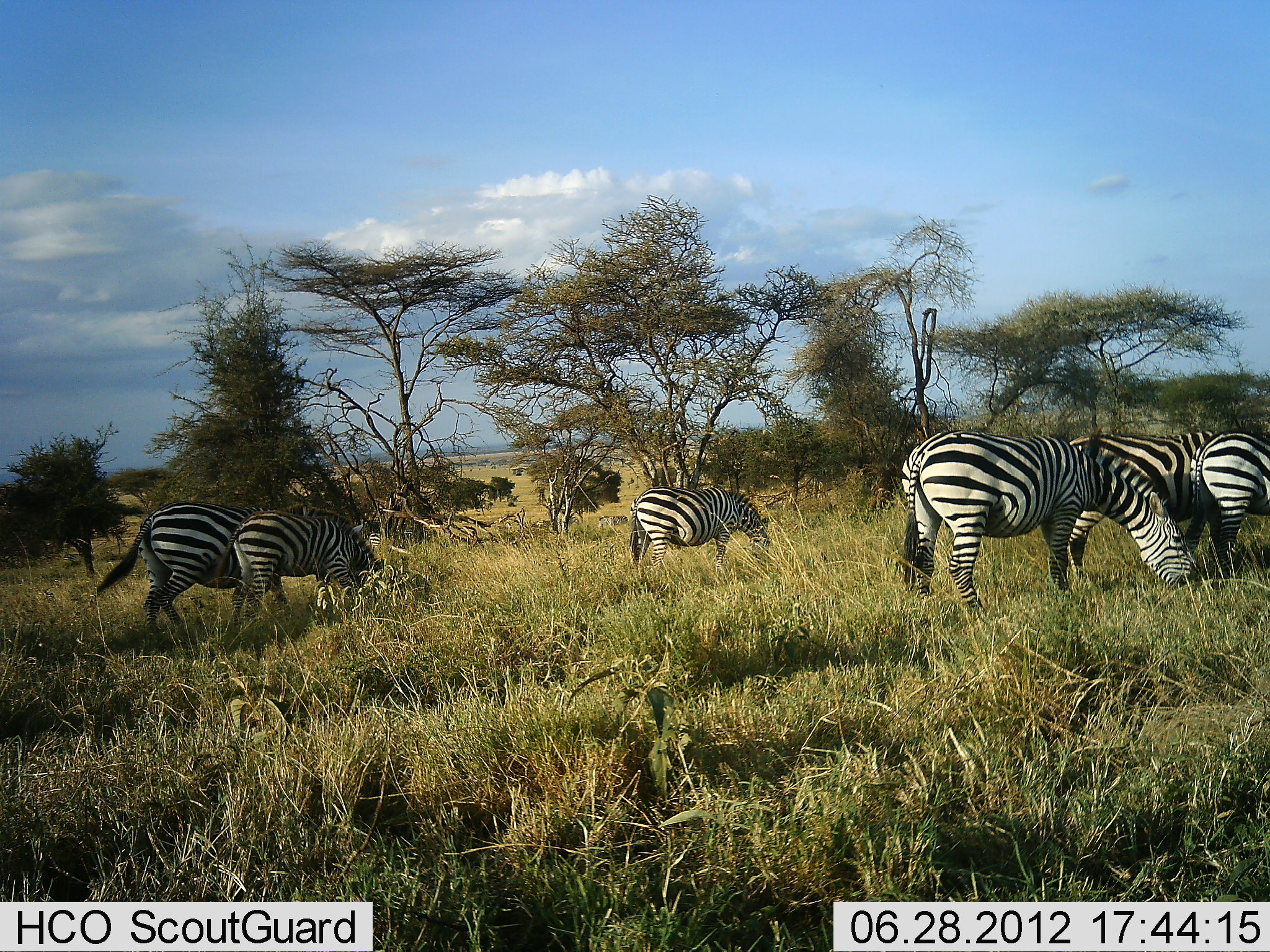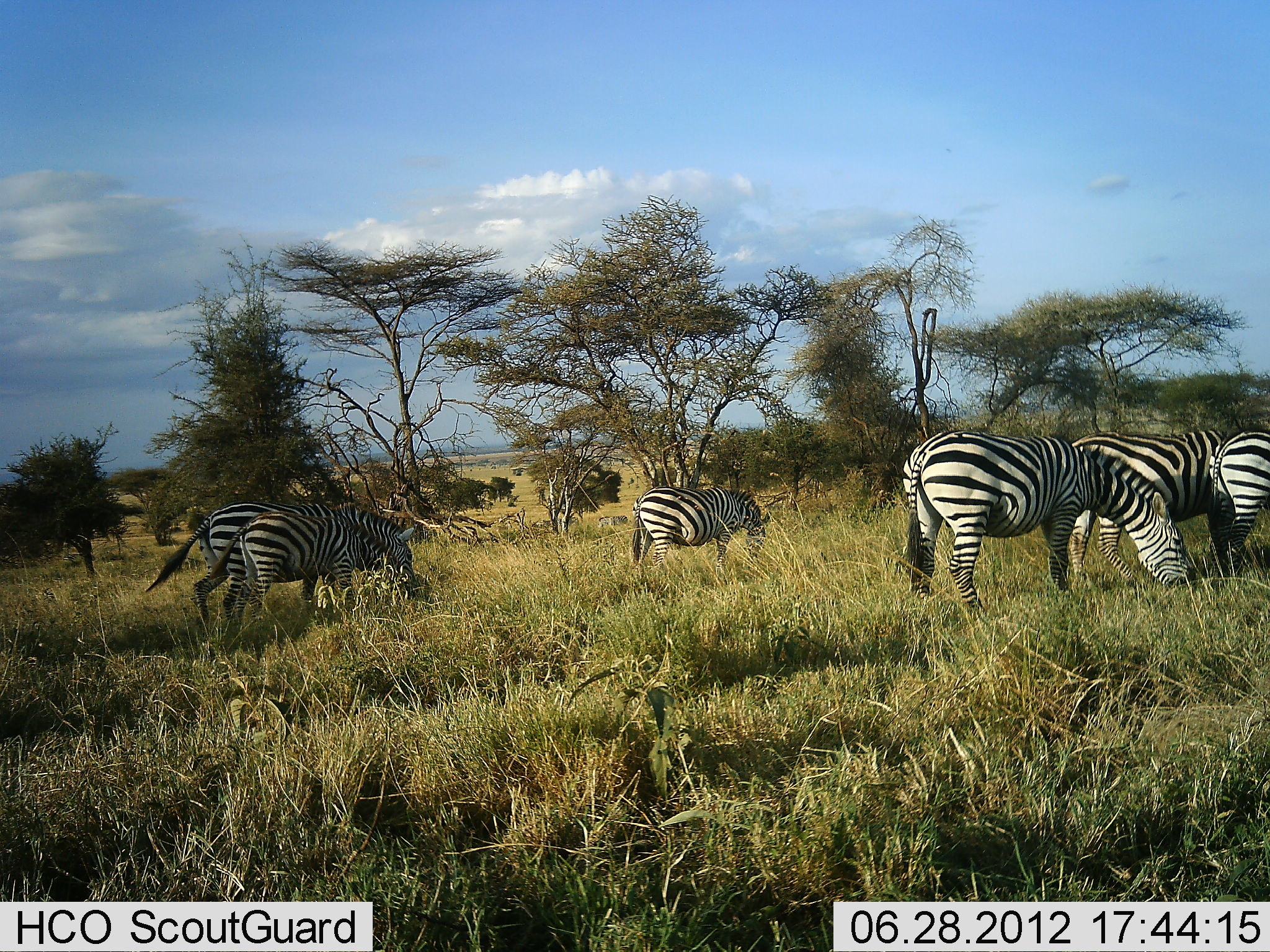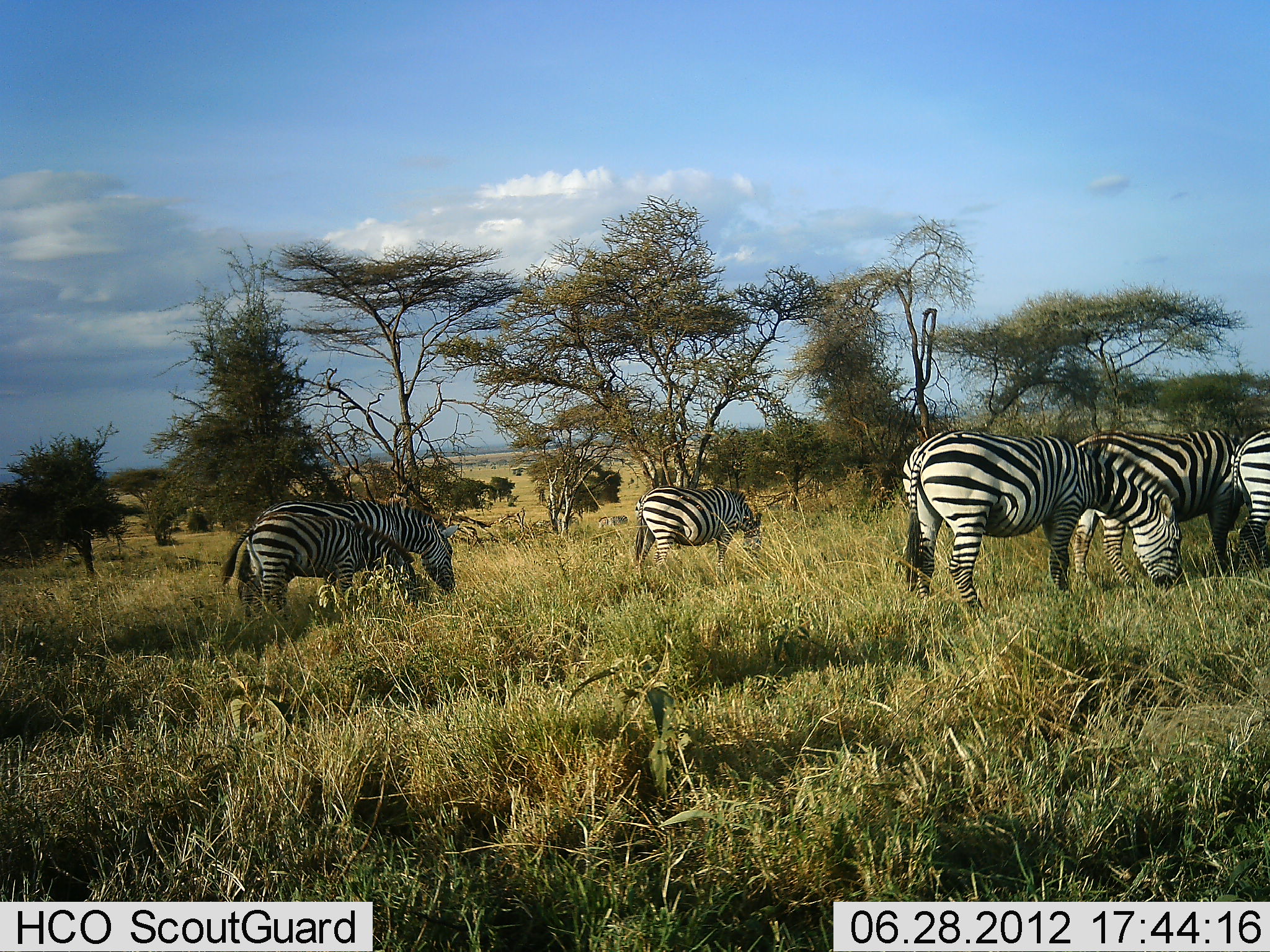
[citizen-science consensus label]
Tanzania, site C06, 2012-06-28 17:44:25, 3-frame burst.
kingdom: Animalia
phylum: Chordata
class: Mammalia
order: Perissodactyla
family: Equidae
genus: Equus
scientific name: Equus quagga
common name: plains zebra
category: zebra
Zebra (plains zebra) (Equus quagga), count 6. Behavior (volunteer vote fractions): standing 30%, resting 0%, moving 30%, interacting 0%. Young present (vote fraction): 10%. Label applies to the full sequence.